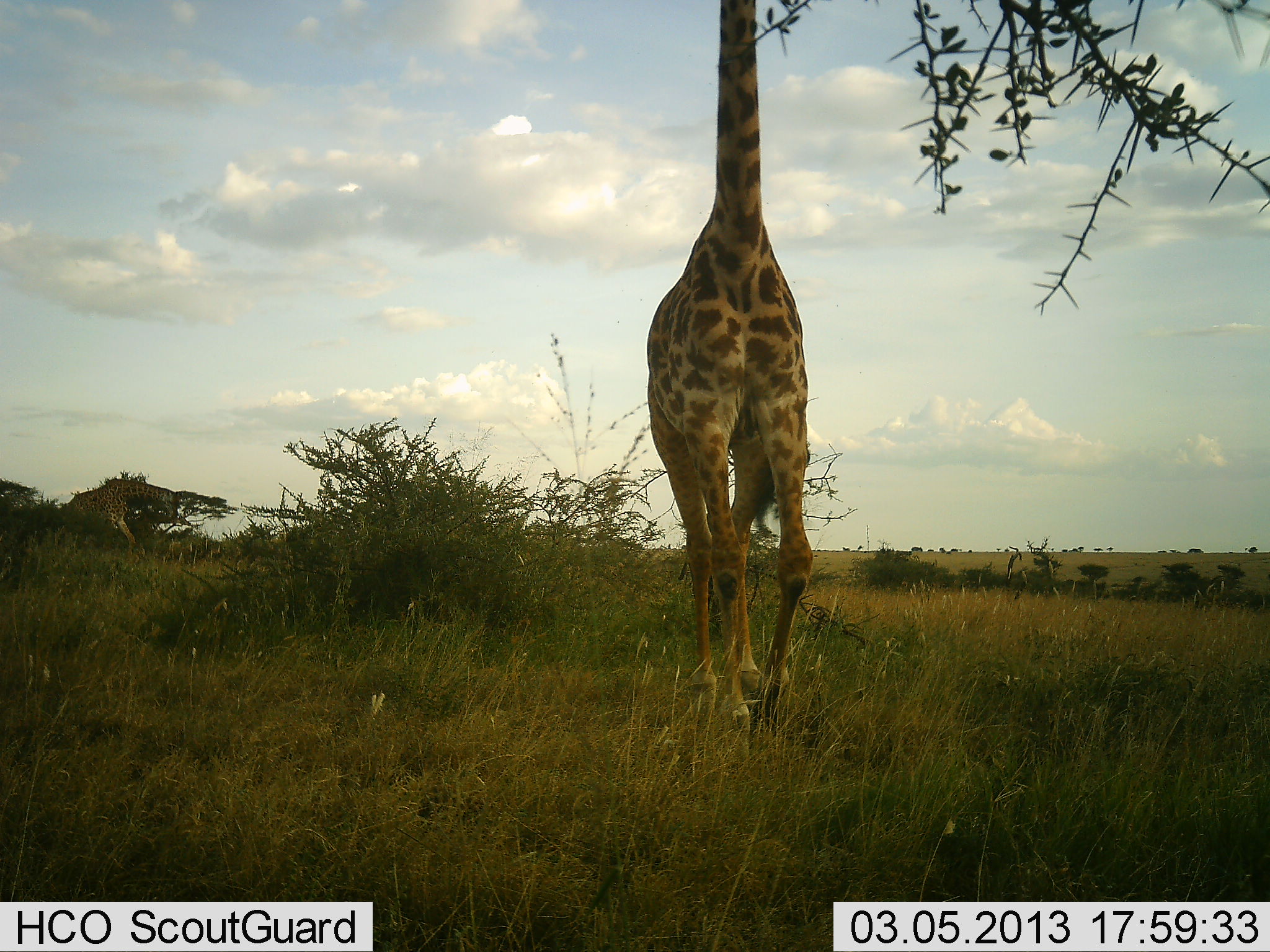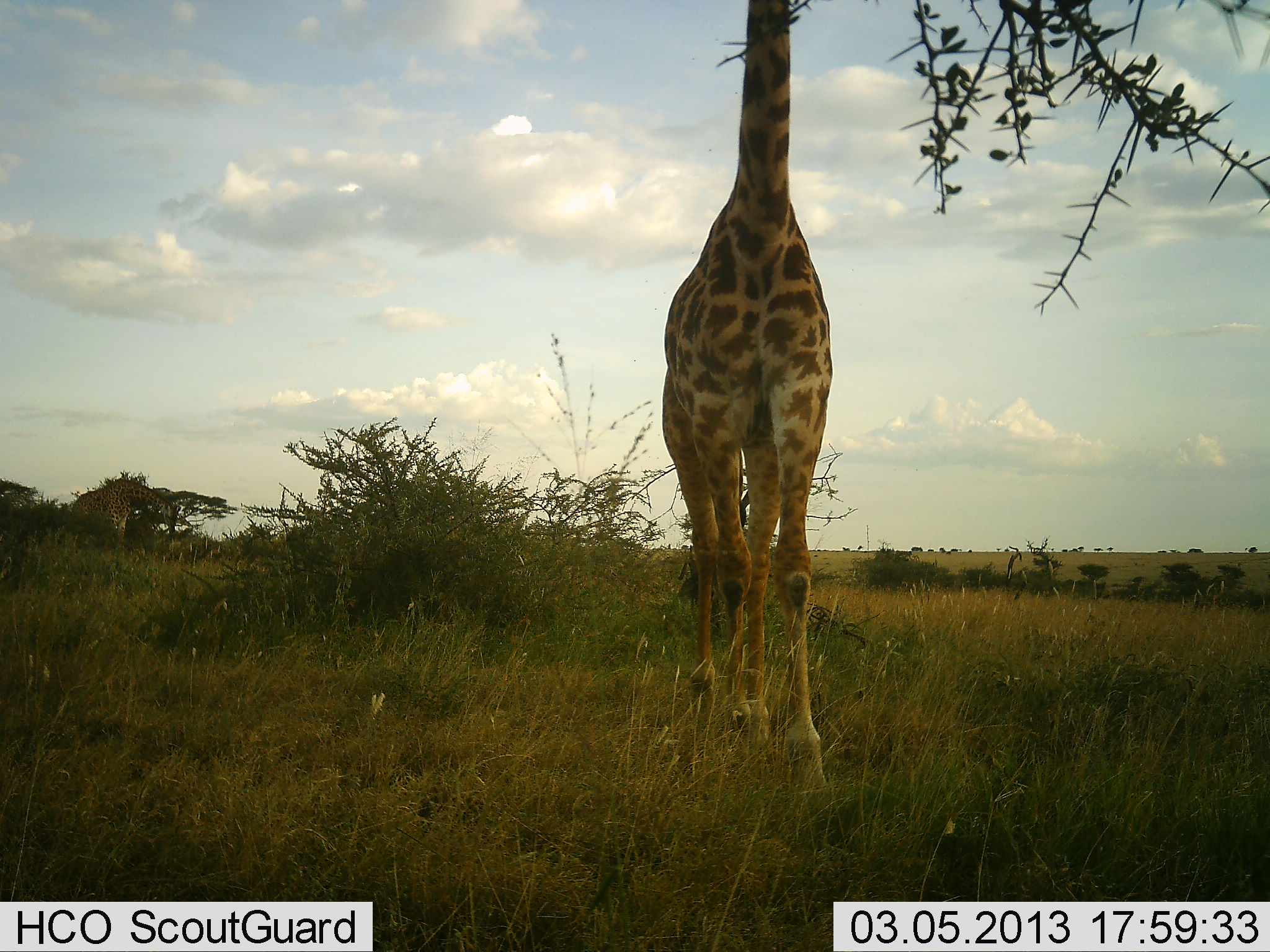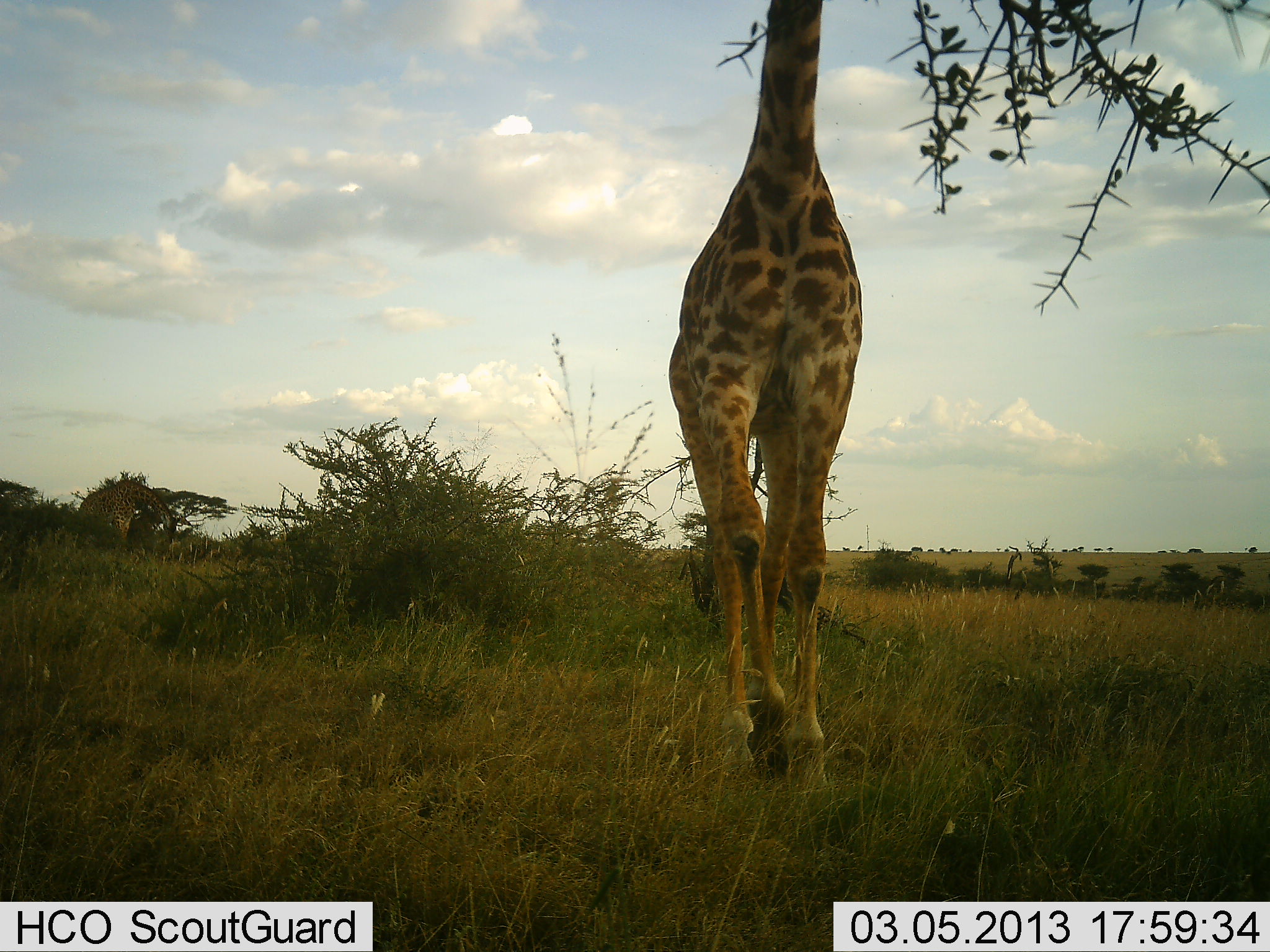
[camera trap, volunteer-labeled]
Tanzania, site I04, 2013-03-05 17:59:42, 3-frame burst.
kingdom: Animalia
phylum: Chordata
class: Mammalia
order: Artiodactyla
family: Giraffidae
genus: Giraffa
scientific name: Giraffa camelopardalis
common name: giraffe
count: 2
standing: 31%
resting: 0%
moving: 44%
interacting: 0%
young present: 0%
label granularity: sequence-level